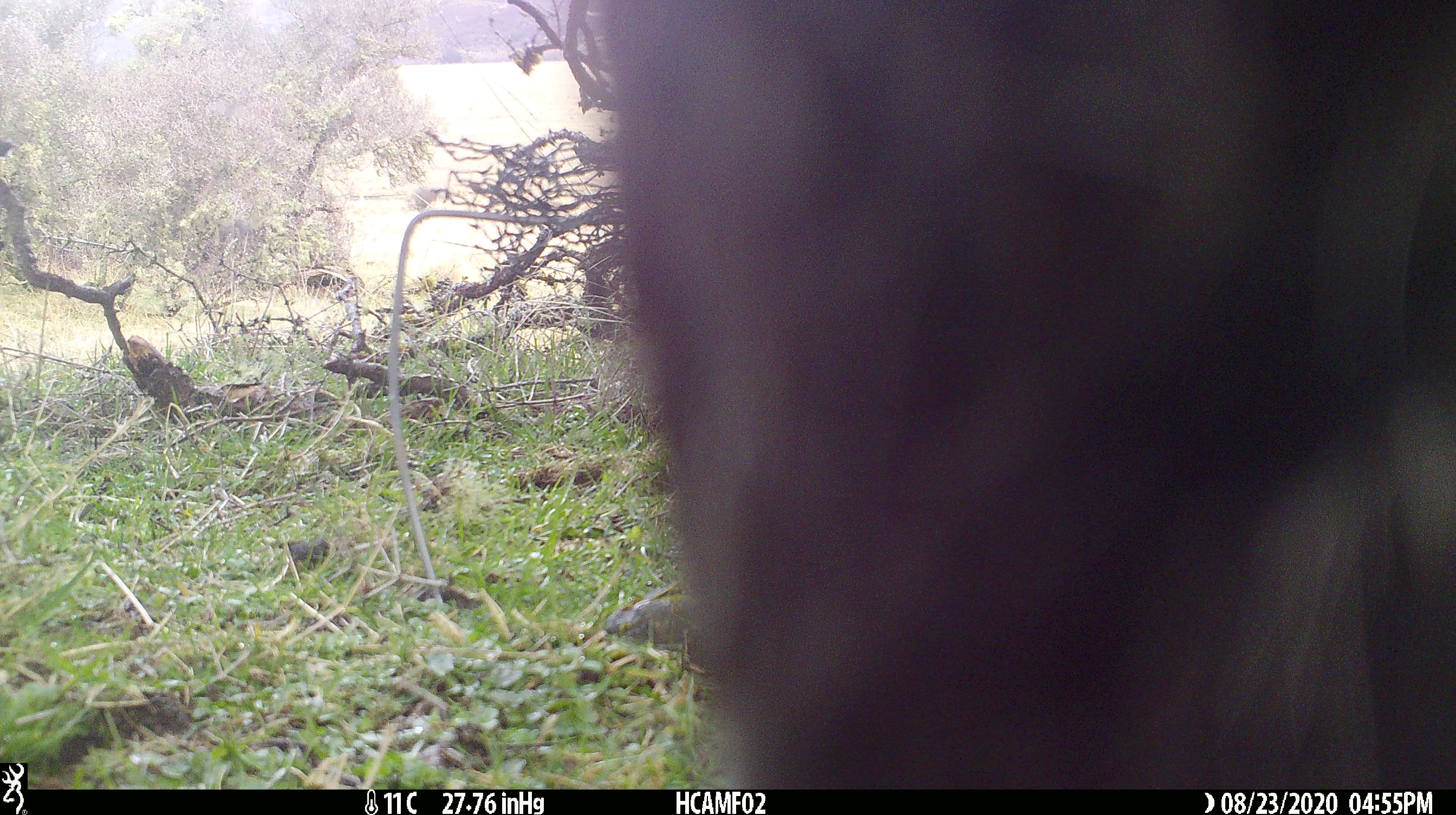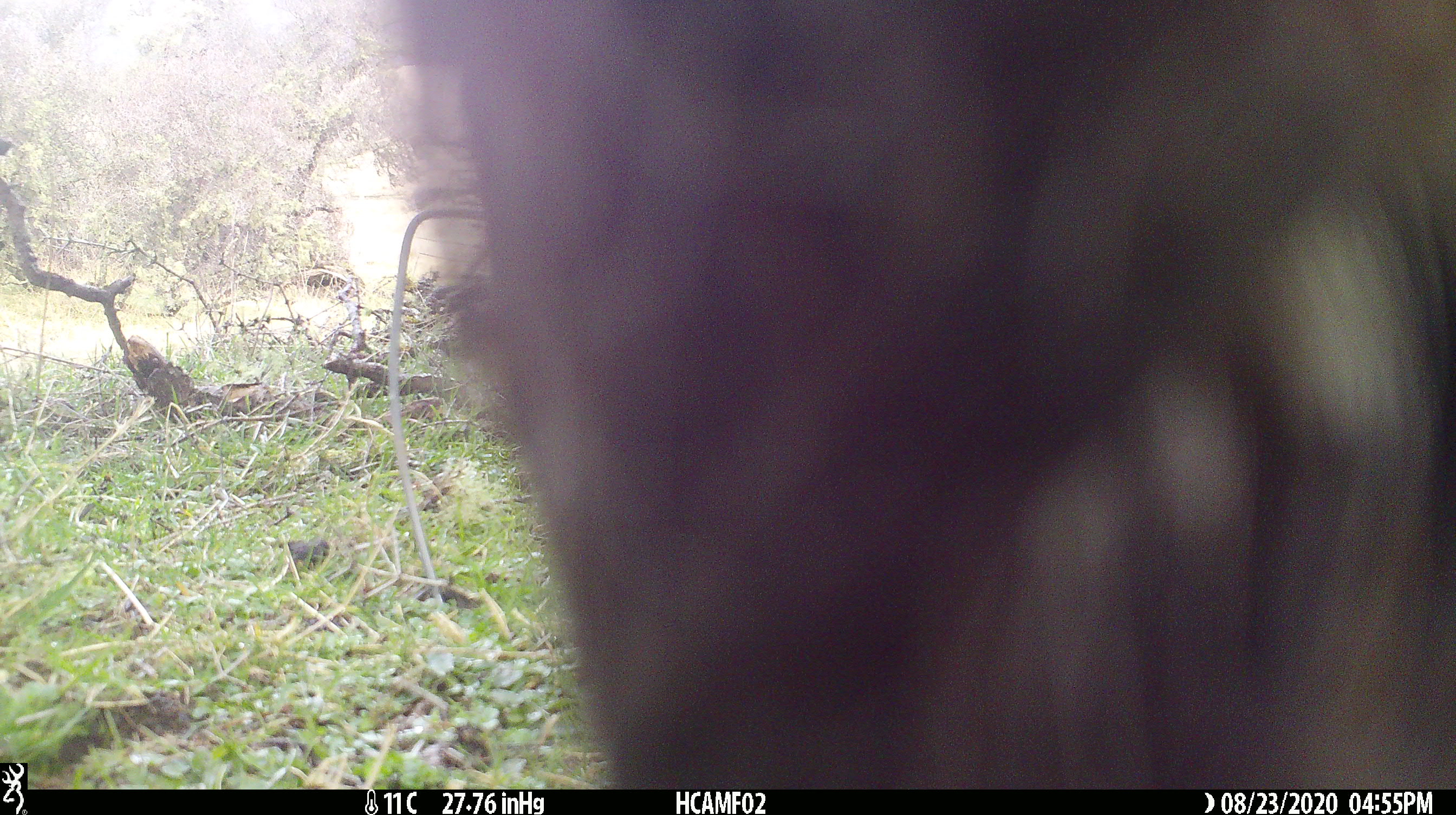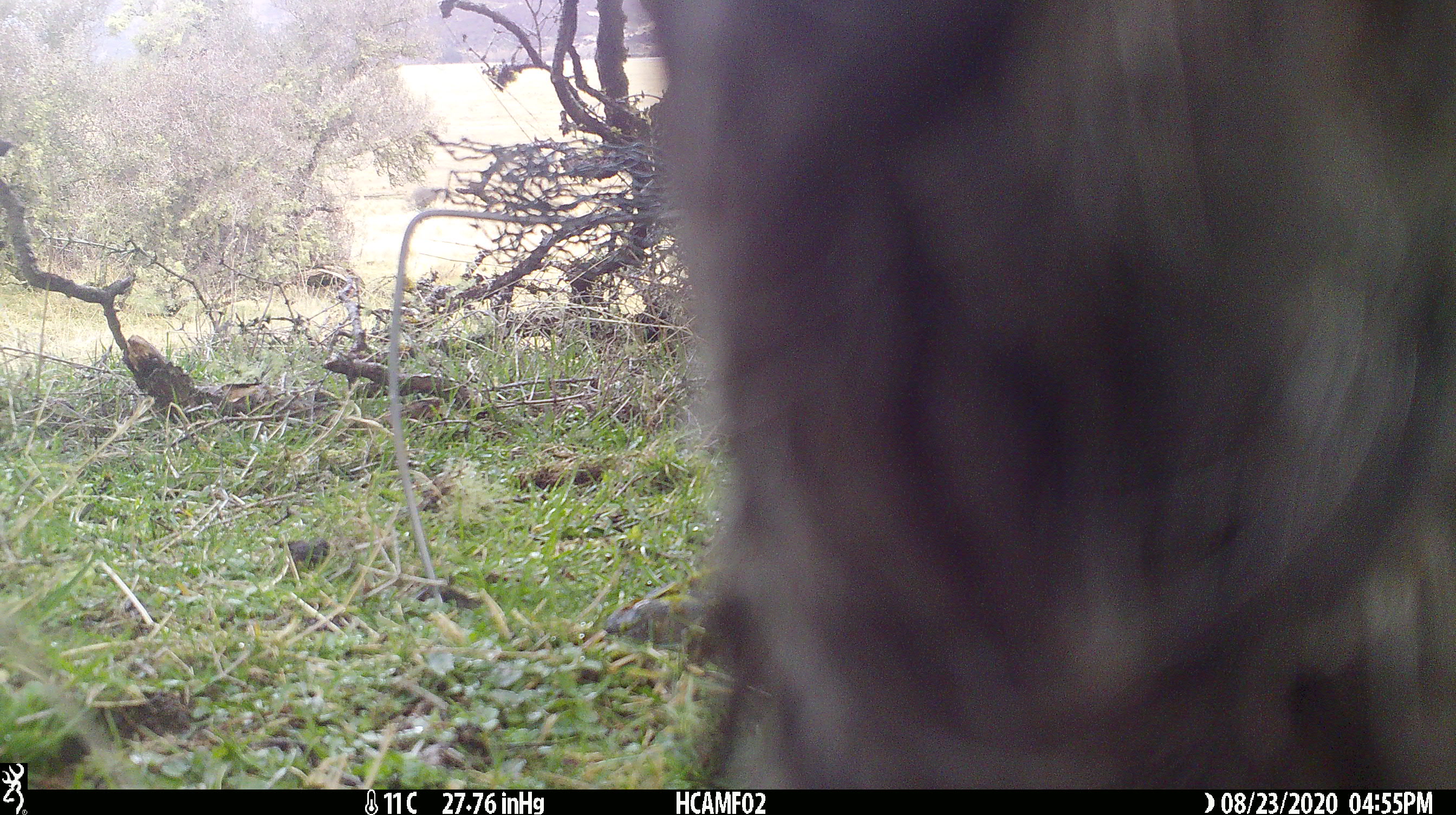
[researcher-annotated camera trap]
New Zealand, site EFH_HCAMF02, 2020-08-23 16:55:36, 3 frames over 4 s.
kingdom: Animalia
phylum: Chordata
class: Mammalia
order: Artiodactyla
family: Bovidae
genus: Bos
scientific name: Bos taurus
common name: domestic cow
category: cow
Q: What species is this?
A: Cow (domestic cow) (Bos taurus).